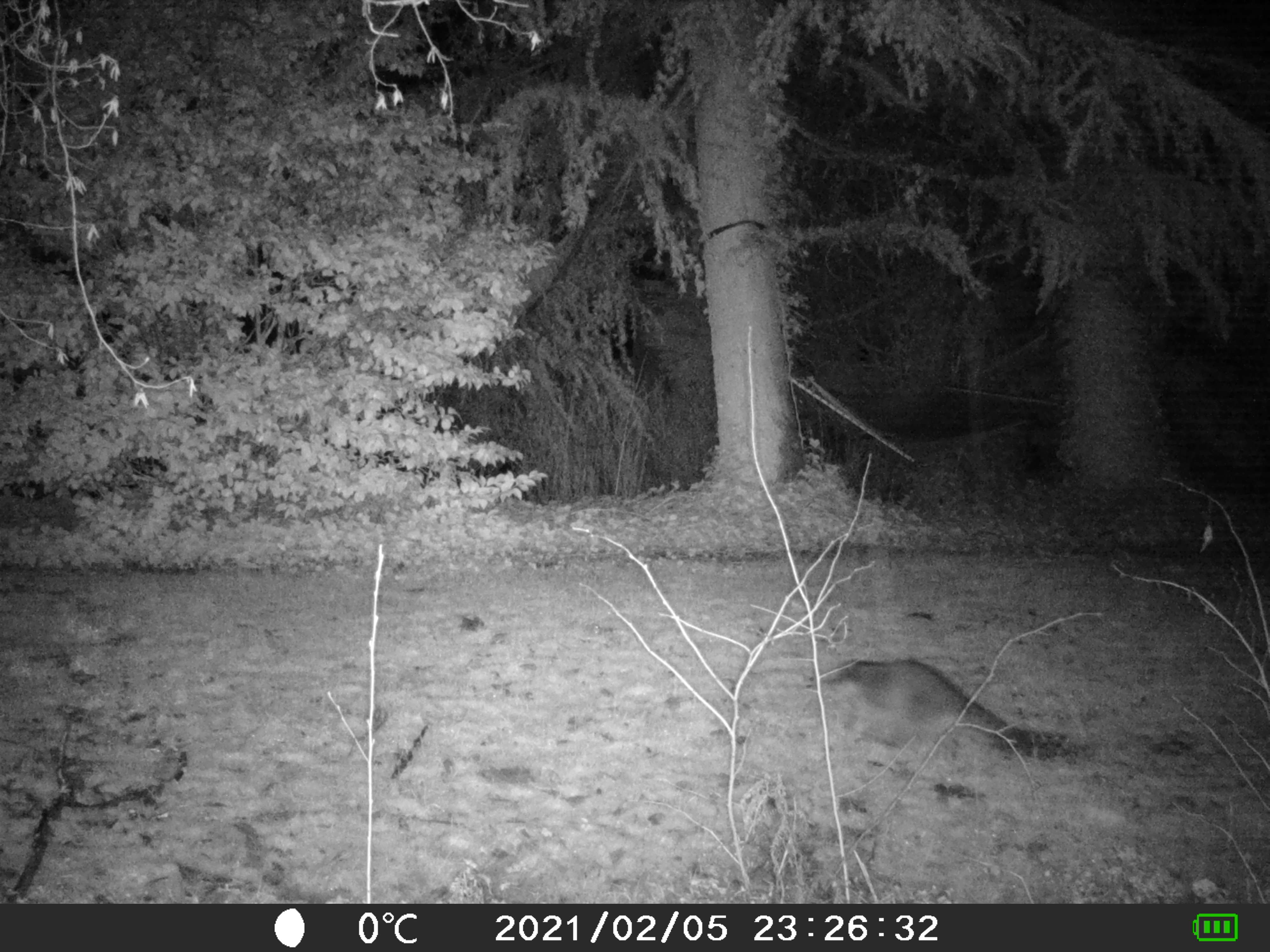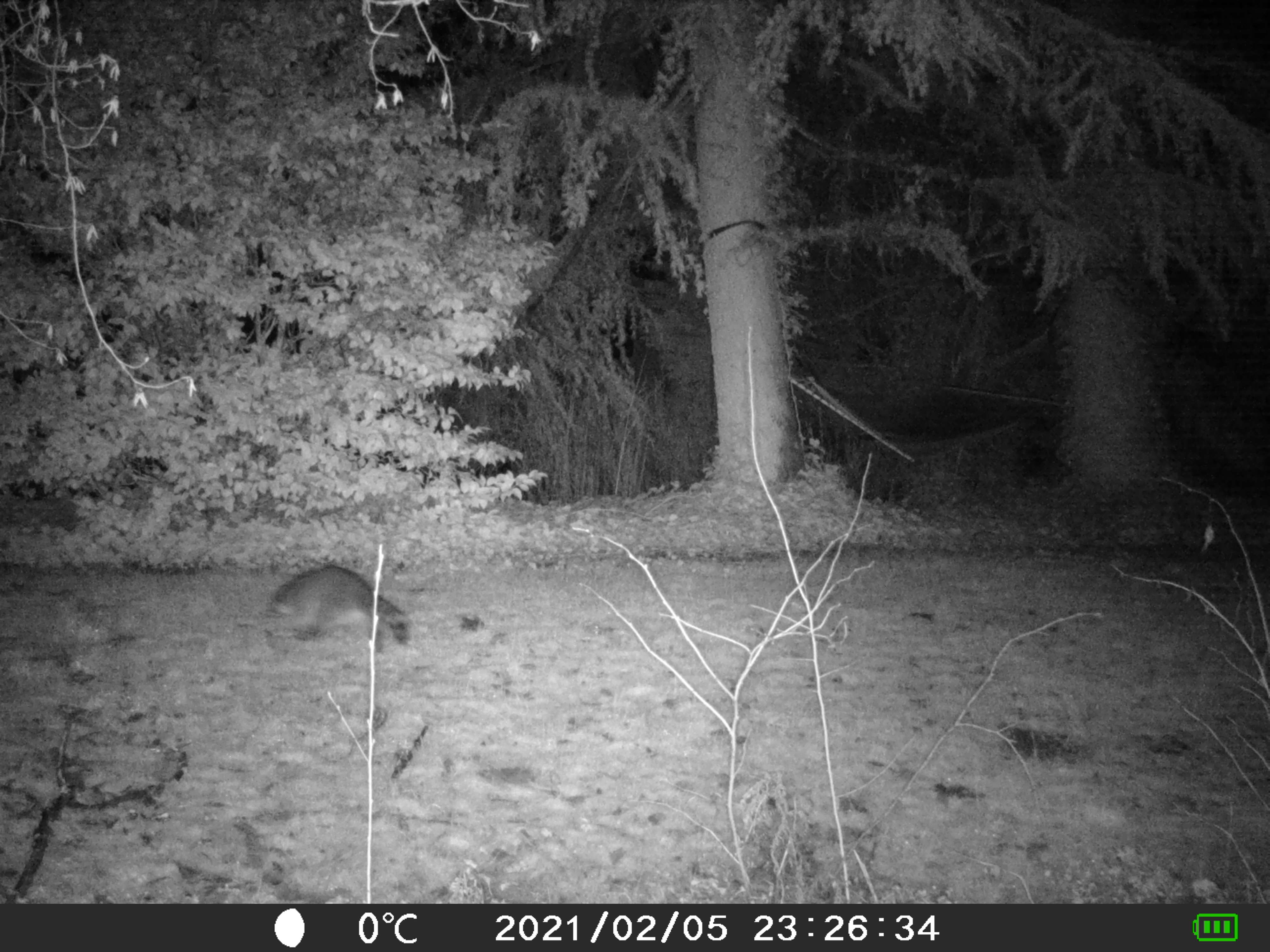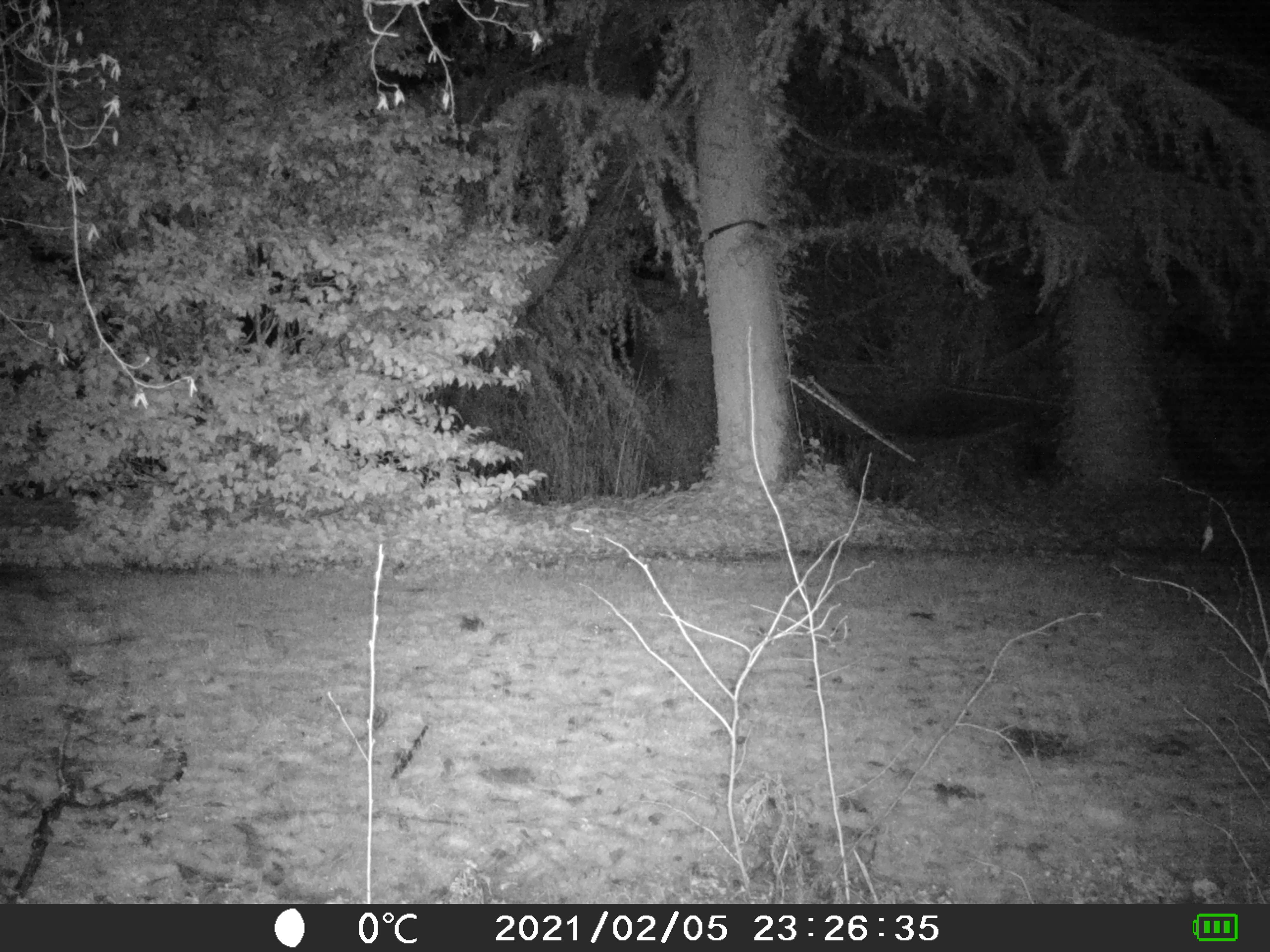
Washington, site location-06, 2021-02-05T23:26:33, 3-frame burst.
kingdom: Animalia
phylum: Chordata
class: Mammalia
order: Carnivora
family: Procyonidae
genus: Procyon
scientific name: Procyon lotor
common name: common raccoon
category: raccoon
Raccoon (common raccoon) (Procyon lotor).